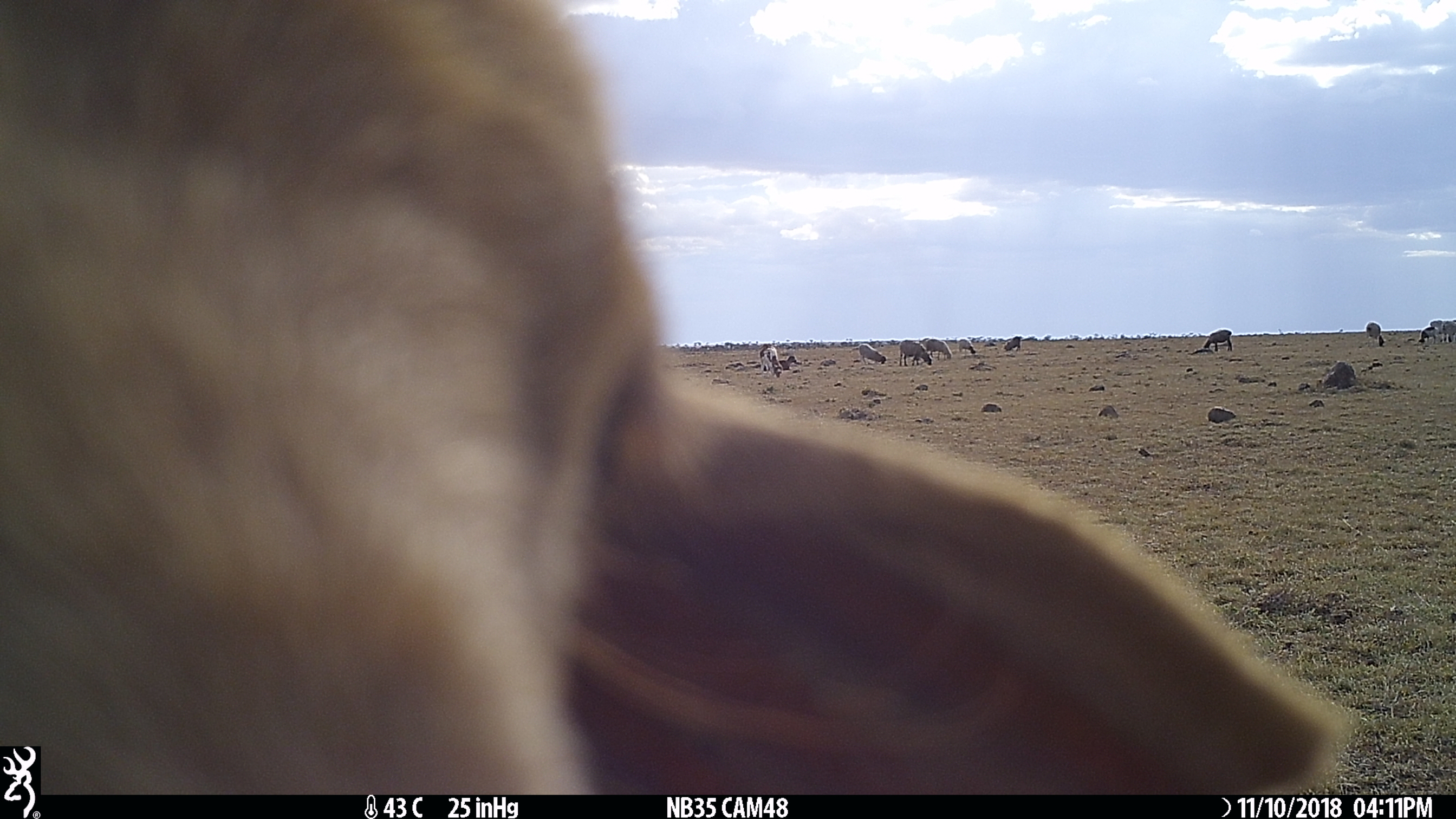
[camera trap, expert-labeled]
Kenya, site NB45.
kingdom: Animalia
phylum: Chordata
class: Mammalia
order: Artiodactyla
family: Bovidae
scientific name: Bovidae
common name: sheep or goat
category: shoat